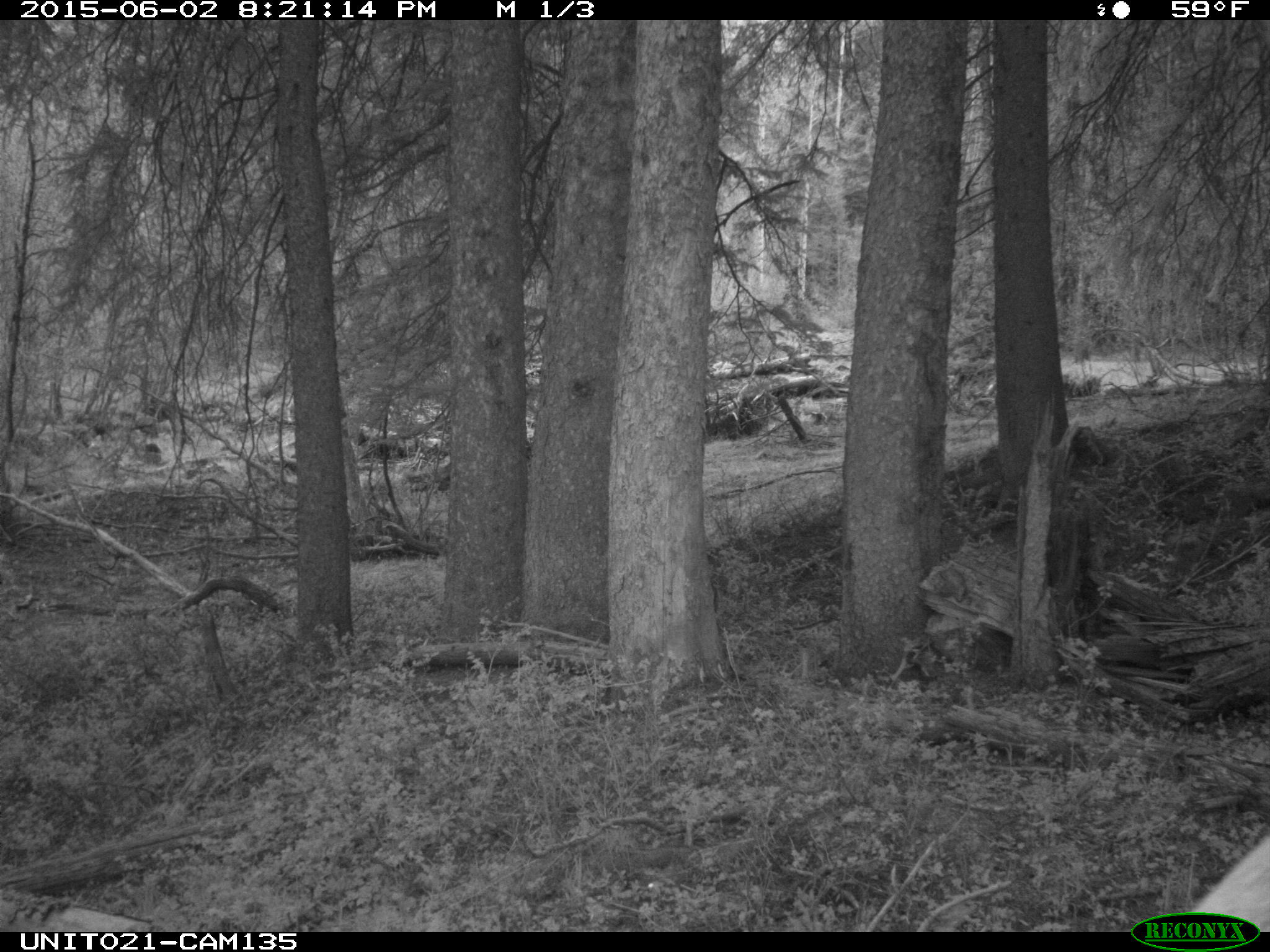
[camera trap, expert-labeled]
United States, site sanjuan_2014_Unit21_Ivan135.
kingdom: Animalia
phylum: Chordata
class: Mammalia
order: Artiodactyla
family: Cervidae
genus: Cervus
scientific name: Cervus elaphus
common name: red deer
Cervus elaphus (red deer).